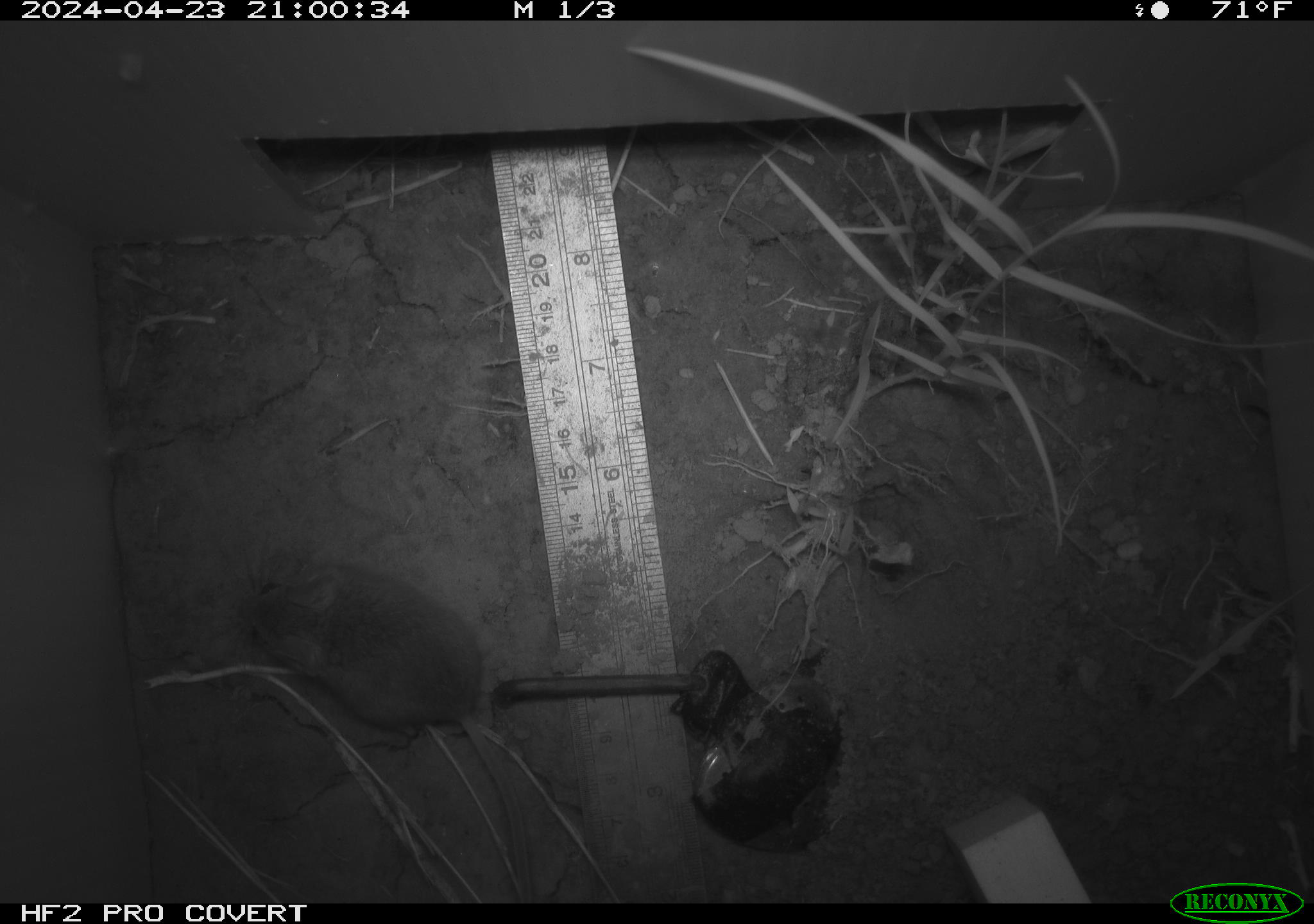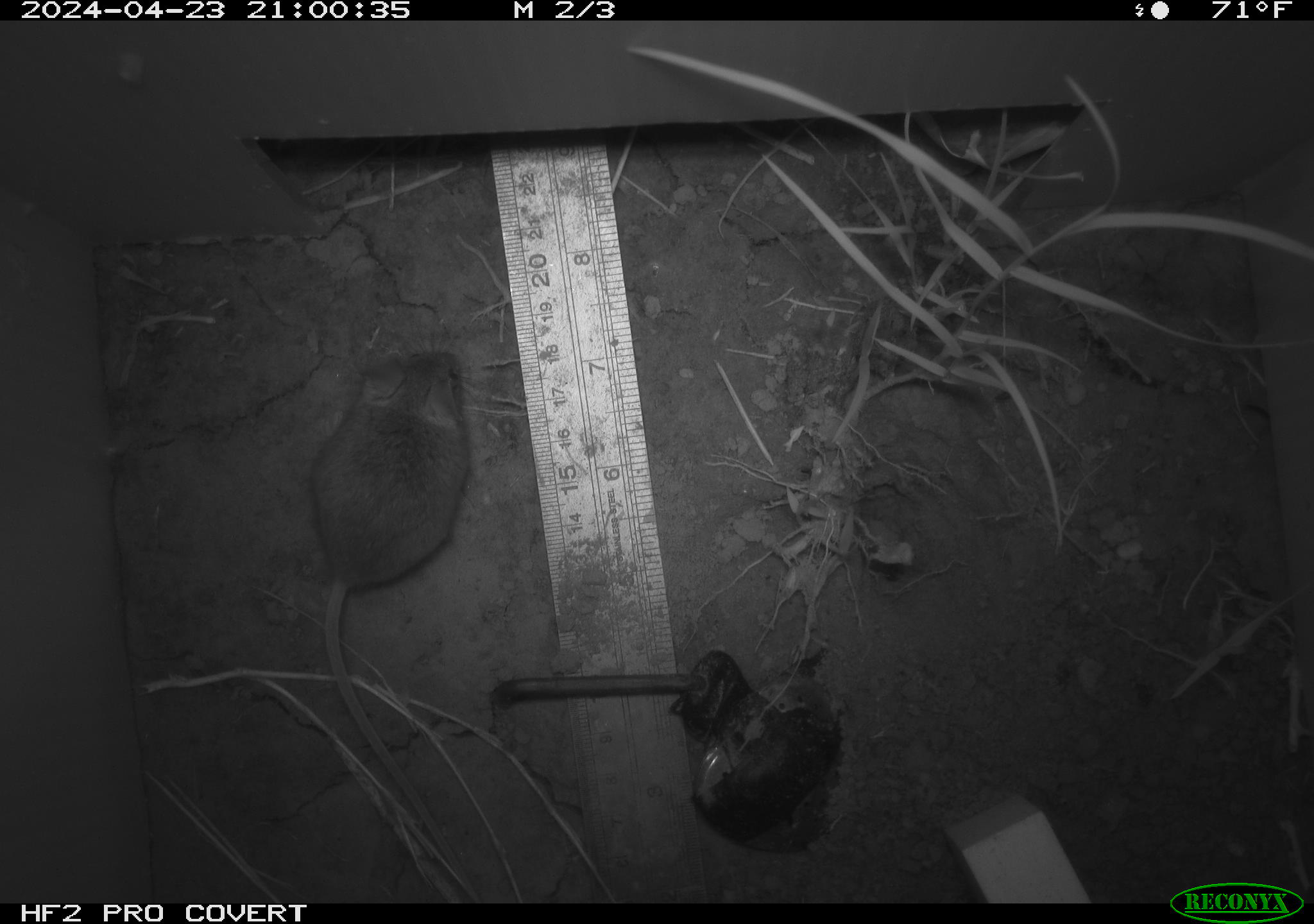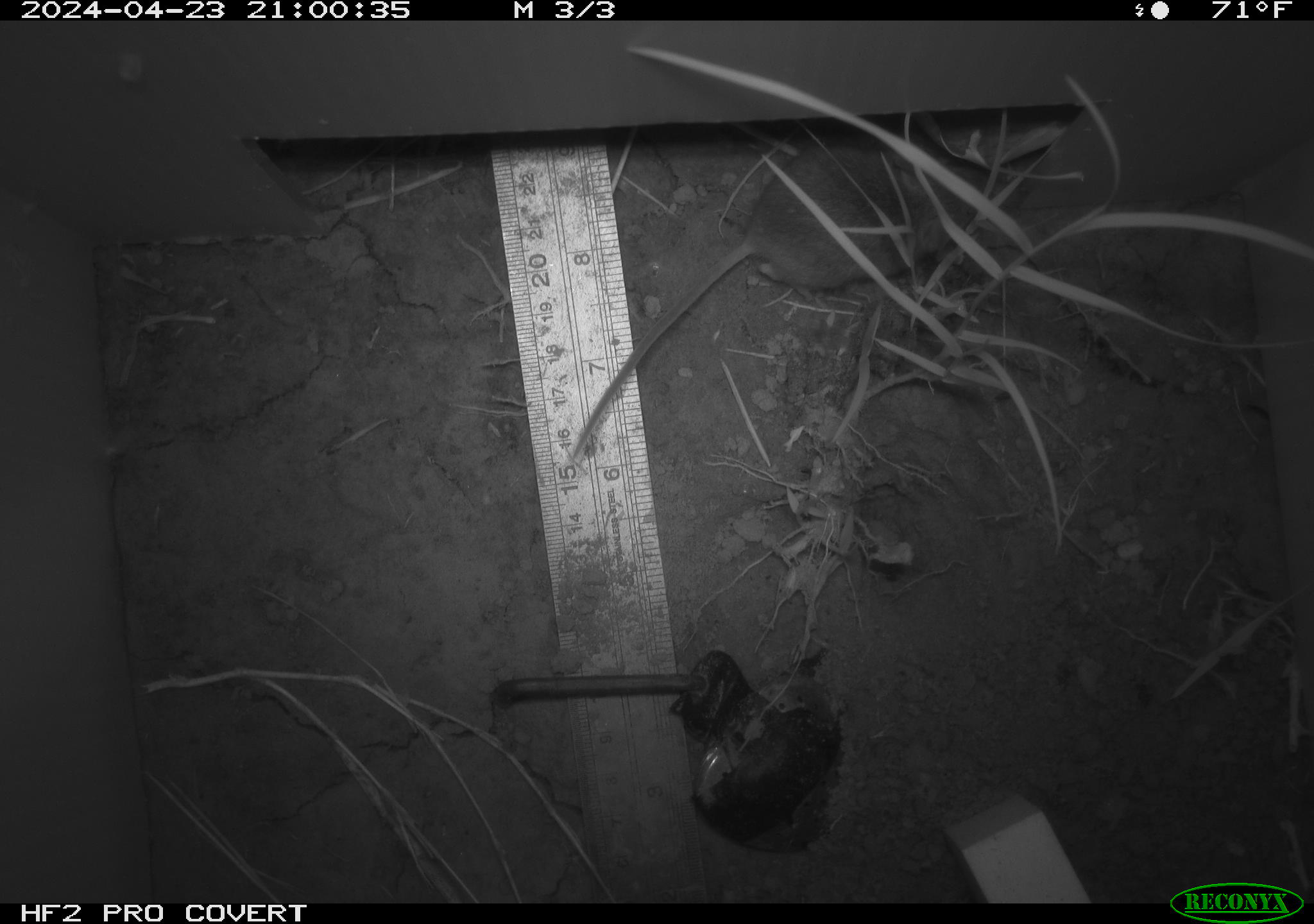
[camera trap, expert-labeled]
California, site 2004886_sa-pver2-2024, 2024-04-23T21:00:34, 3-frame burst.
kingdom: Animalia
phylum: Chordata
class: Mammalia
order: Rodentia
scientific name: Rodentia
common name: mouse species